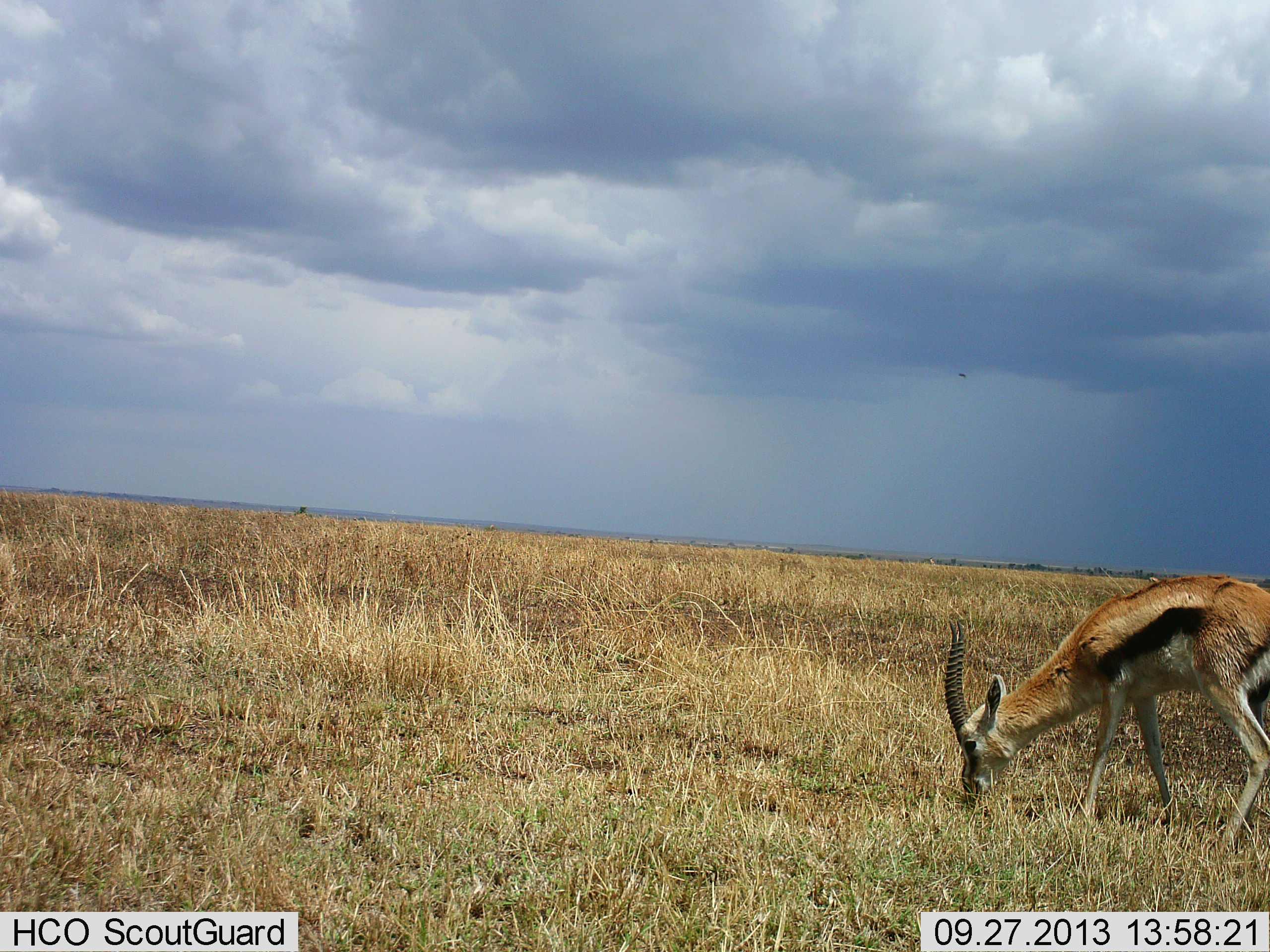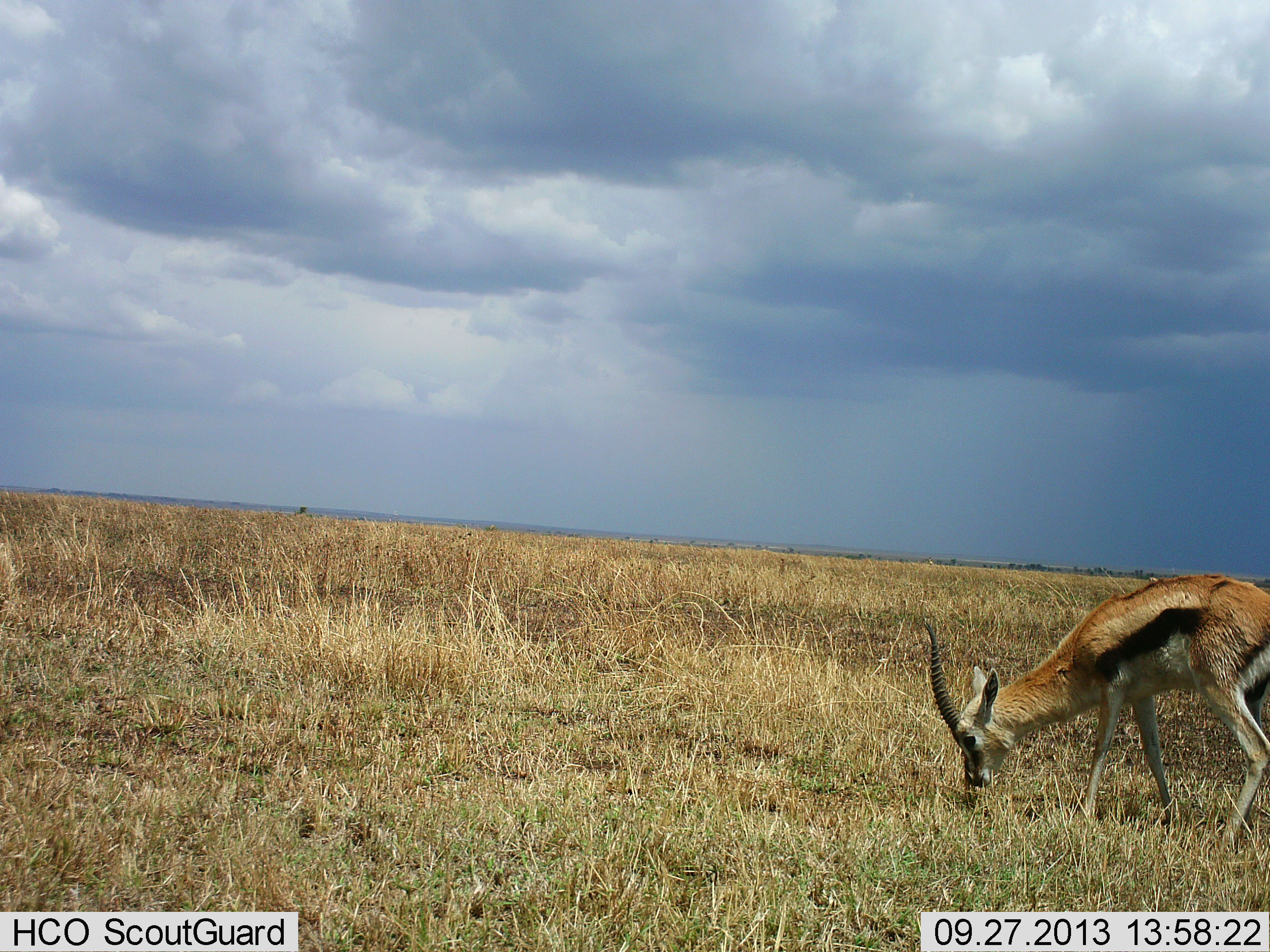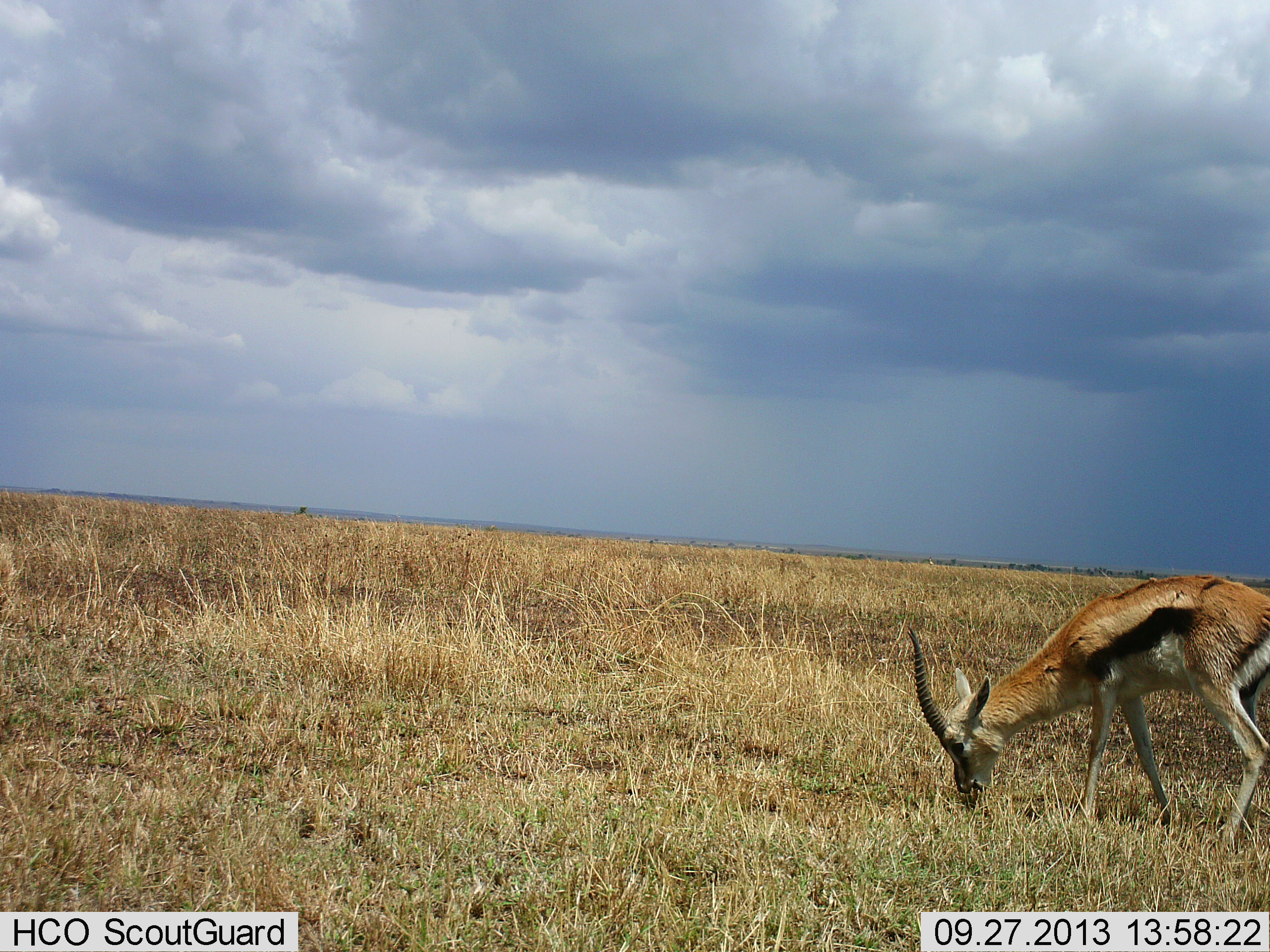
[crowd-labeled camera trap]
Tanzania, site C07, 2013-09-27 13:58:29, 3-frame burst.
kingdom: Animalia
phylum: Chordata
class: Mammalia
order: Artiodactyla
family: Bovidae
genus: Eudorcas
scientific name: Eudorcas thomsonii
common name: thomson's gazelle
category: gazellethomsons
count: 1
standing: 14%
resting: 0%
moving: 0%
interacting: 0%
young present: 3%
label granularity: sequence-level